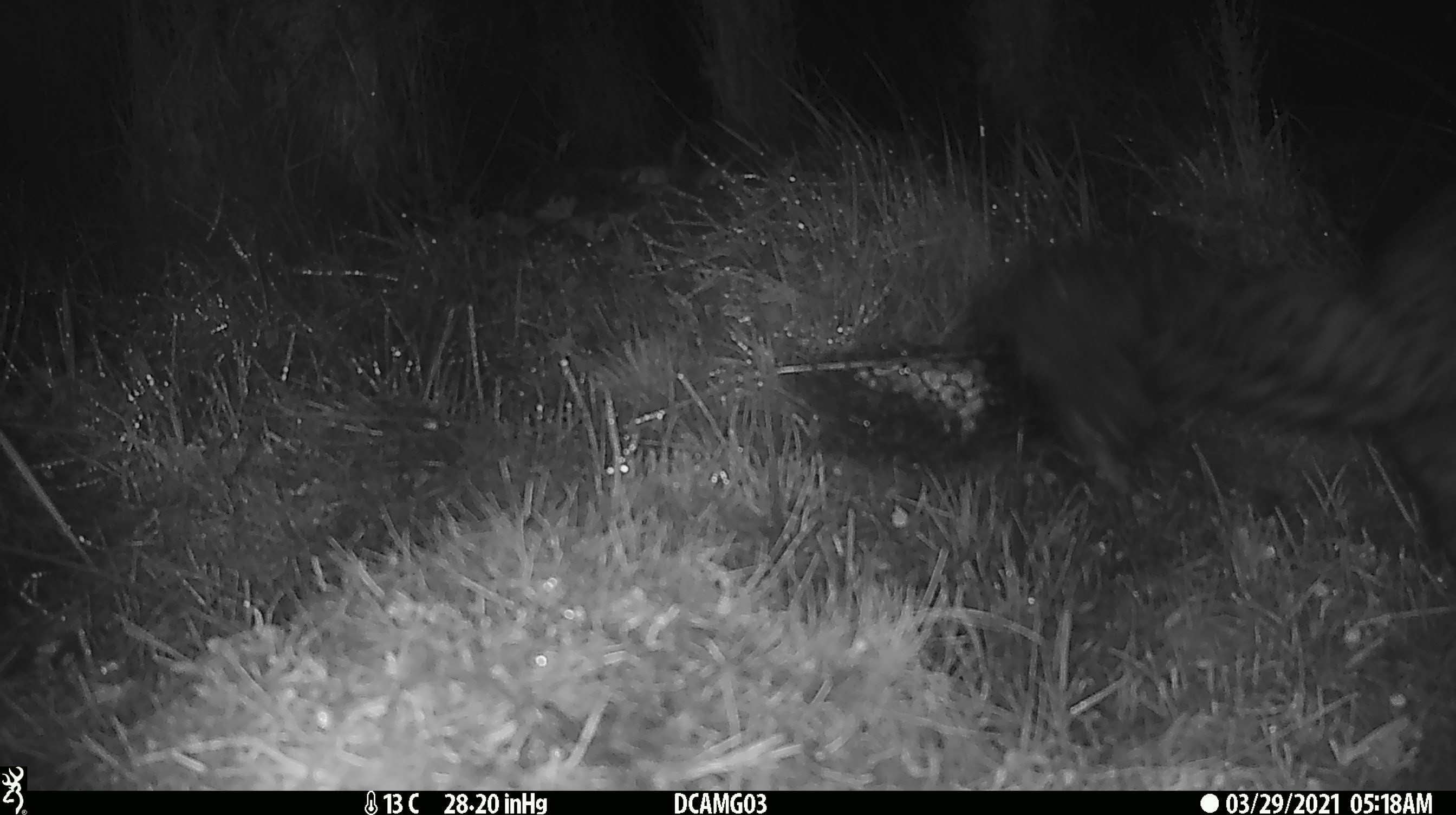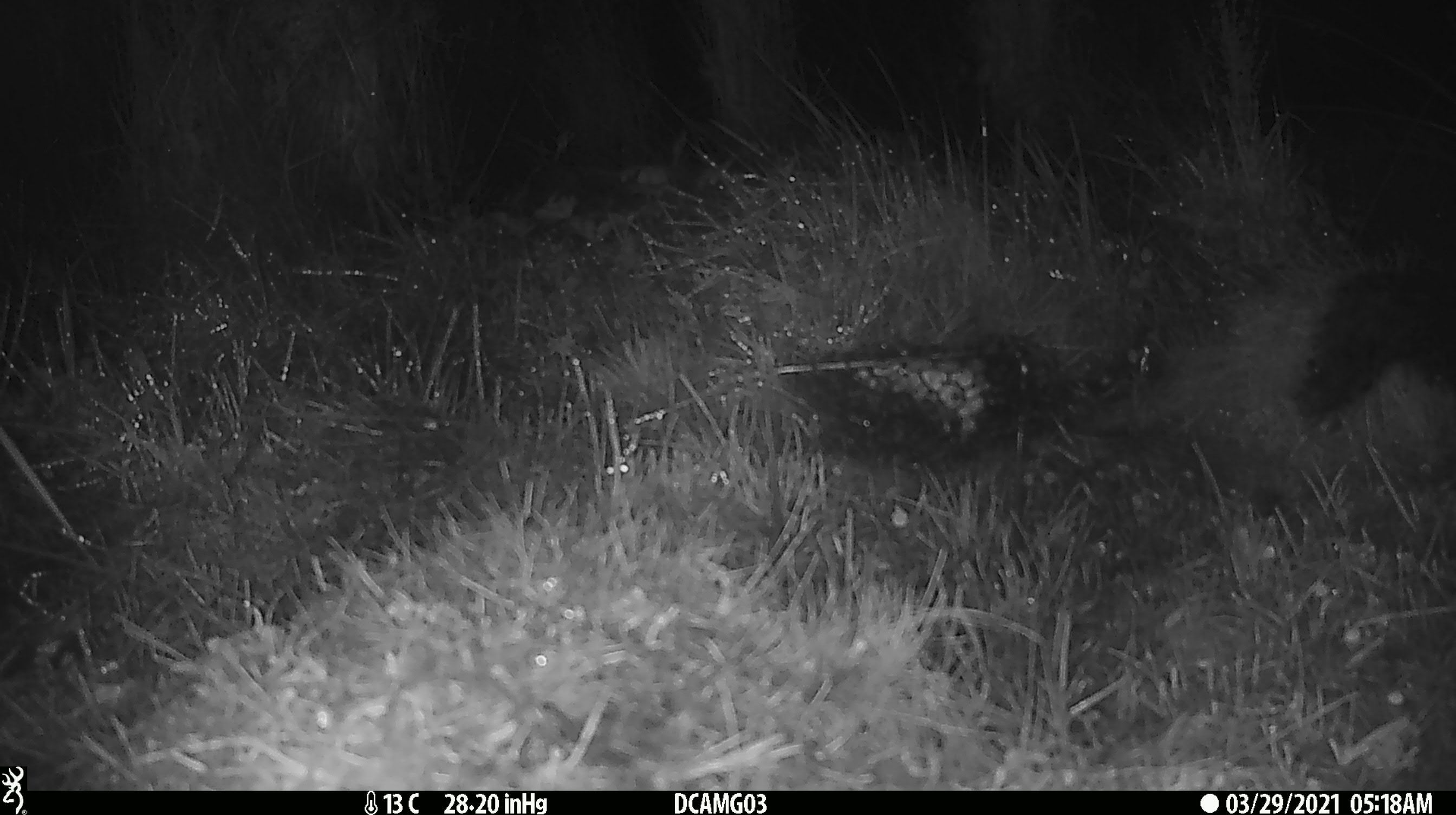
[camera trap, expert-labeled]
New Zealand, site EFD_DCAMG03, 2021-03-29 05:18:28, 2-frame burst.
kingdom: Animalia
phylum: Chordata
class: Mammalia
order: Diprotodontia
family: Phalangeridae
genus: Trichosurus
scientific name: Trichosurus vulpecula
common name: common brushtail possum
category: possum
Possum (common brushtail possum) (Trichosurus vulpecula).